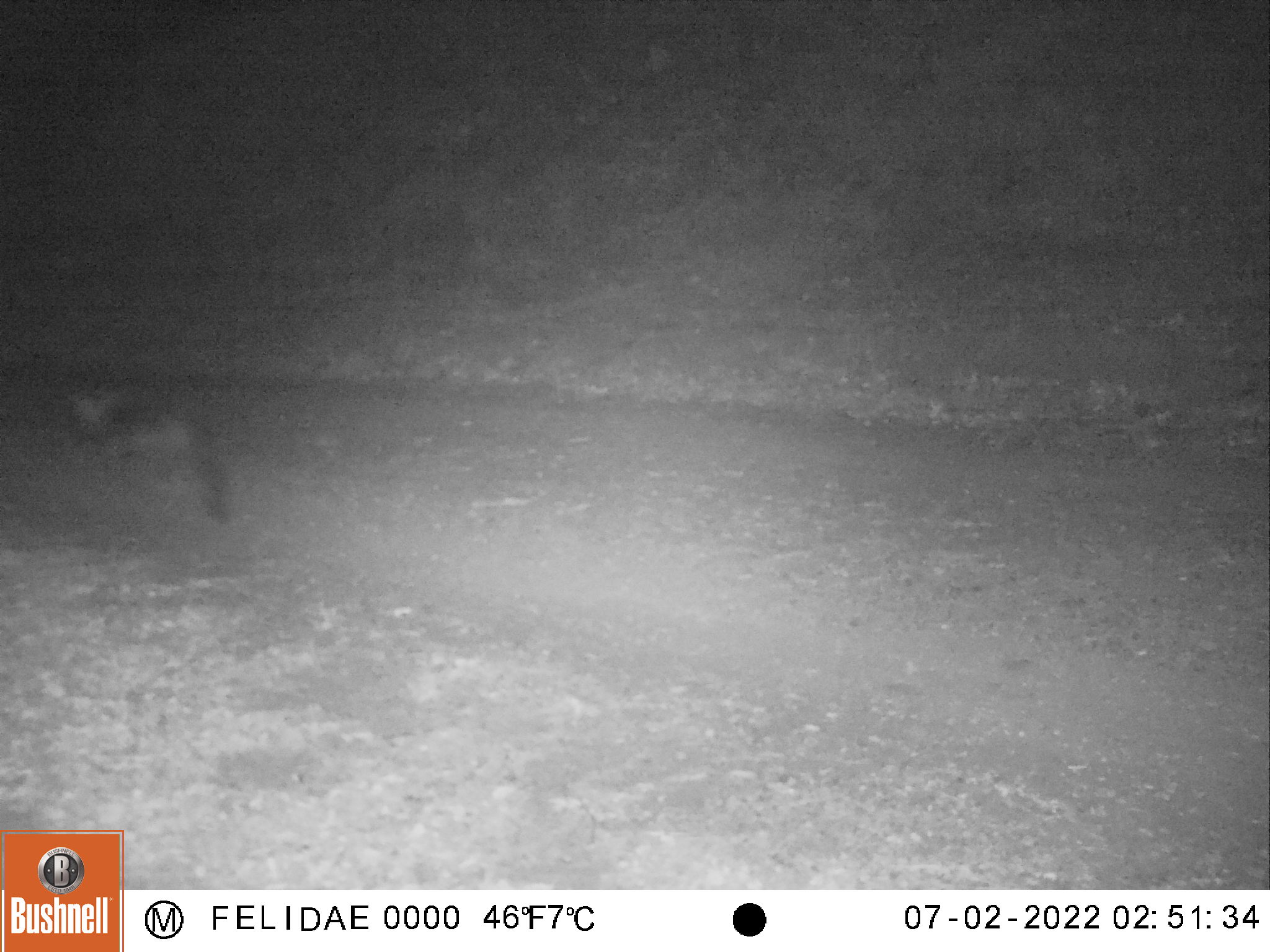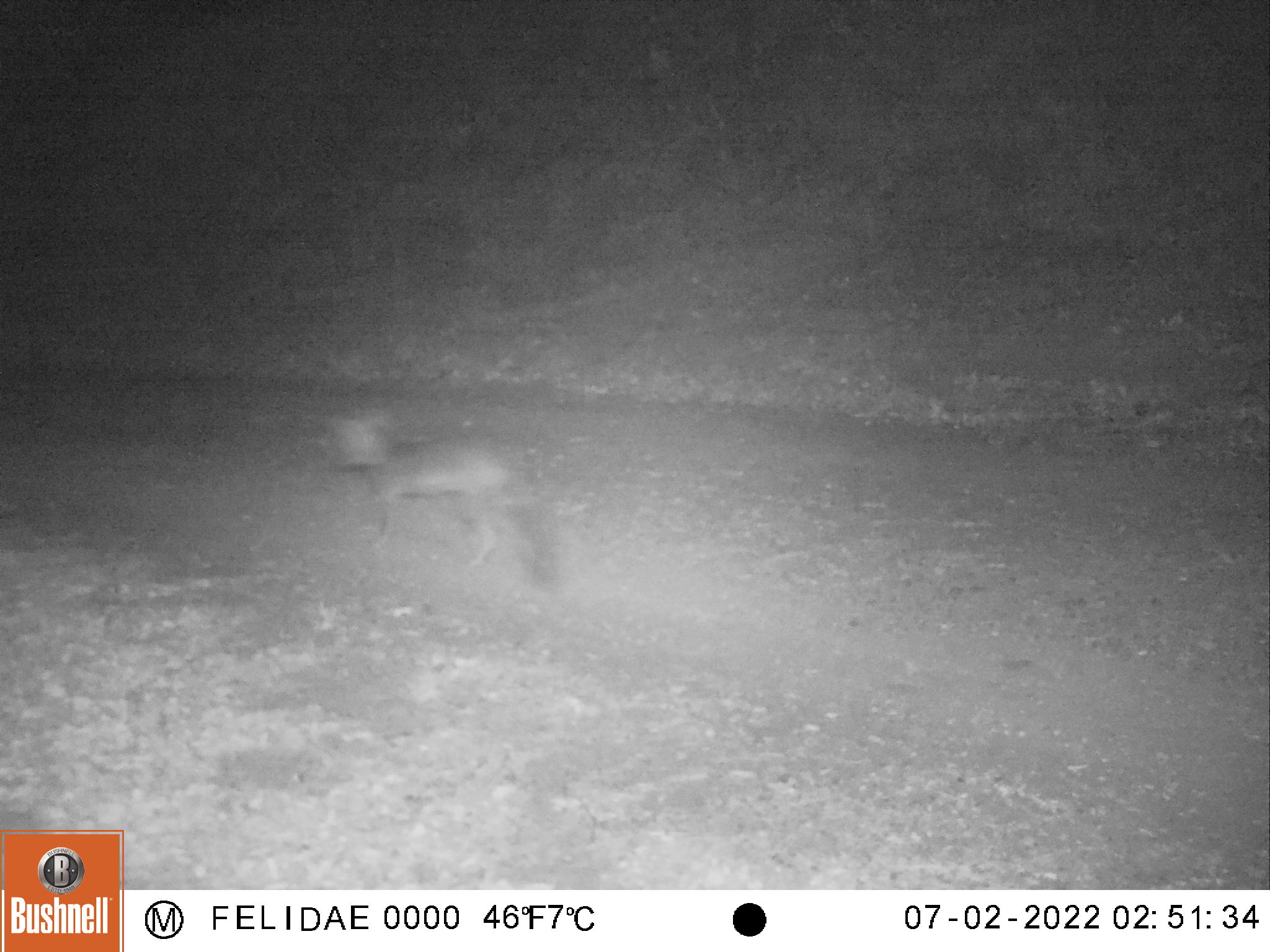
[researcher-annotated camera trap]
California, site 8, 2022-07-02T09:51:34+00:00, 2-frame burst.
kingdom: Animalia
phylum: Chordata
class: Mammalia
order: Carnivora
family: Canidae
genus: Urocyon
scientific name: Urocyon cinereoargenteus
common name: gray fox